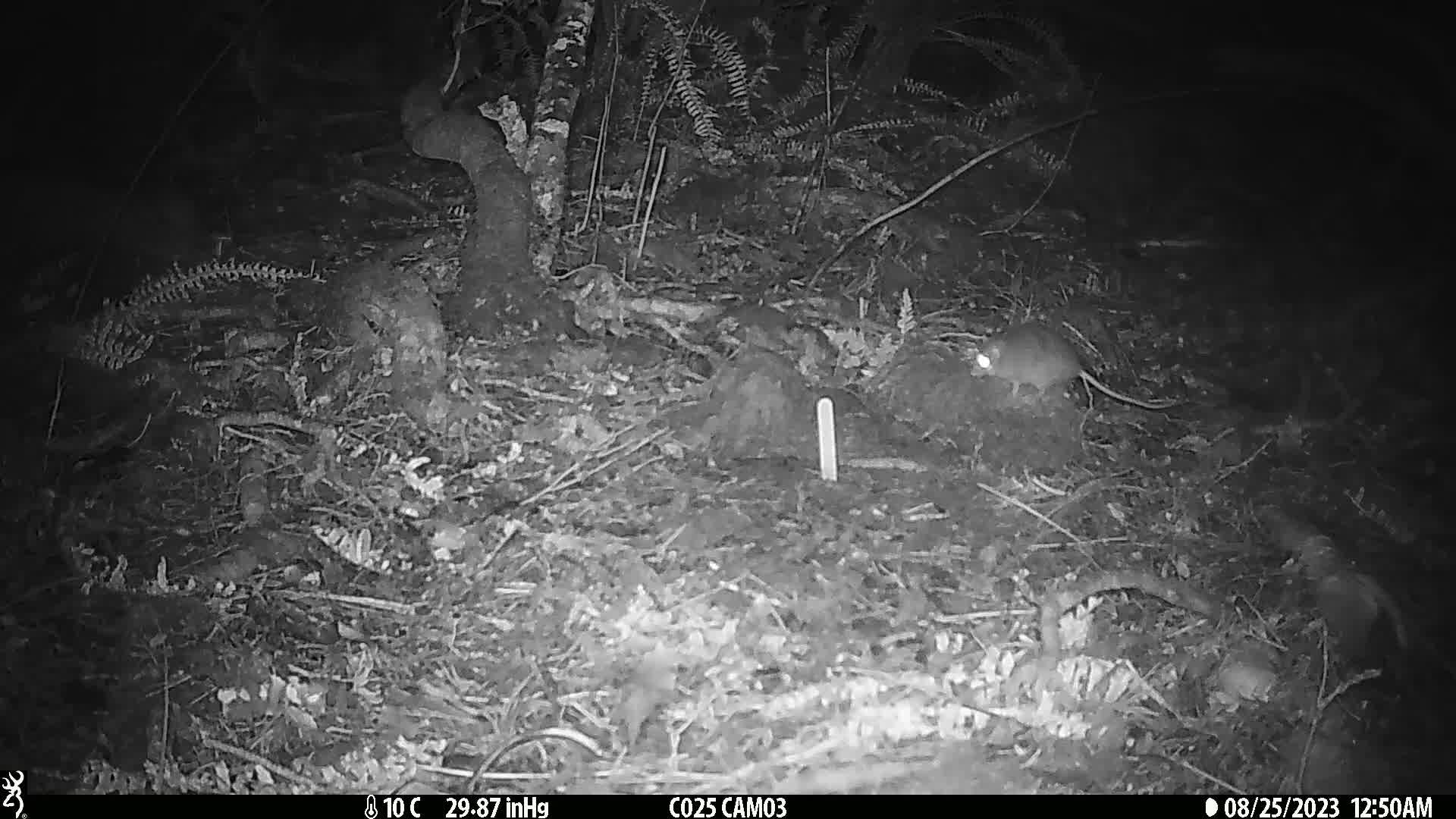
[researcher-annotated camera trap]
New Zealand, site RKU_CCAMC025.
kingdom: Animalia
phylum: Chordata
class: Mammalia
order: Rodentia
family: Muridae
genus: Rattus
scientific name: Rattus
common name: rat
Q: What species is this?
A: Rat (Rattus).